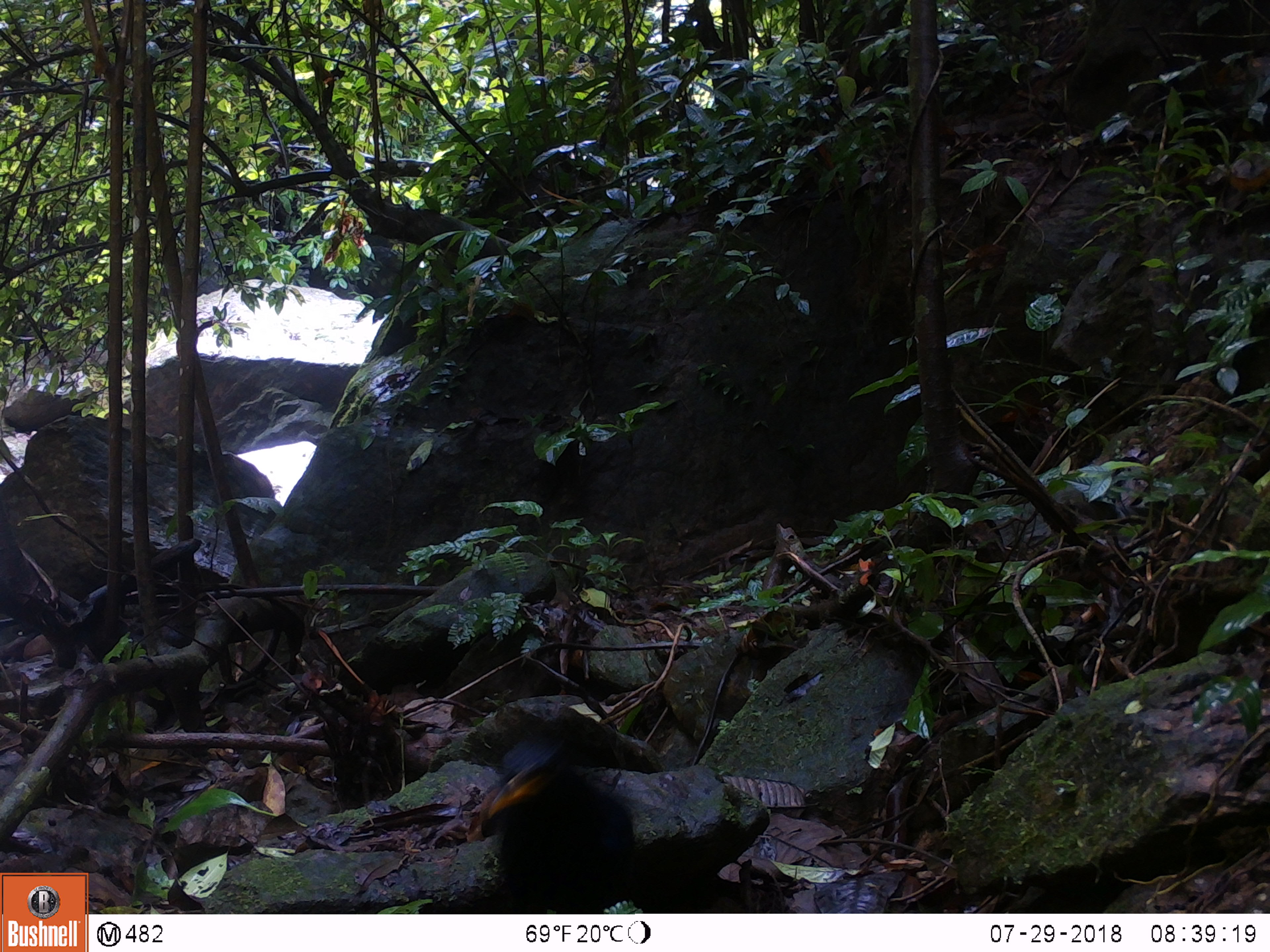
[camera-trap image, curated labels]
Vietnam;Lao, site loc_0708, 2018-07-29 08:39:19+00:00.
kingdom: Animalia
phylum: Chordata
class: Aves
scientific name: Aves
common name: bird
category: unidentified bird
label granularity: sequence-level